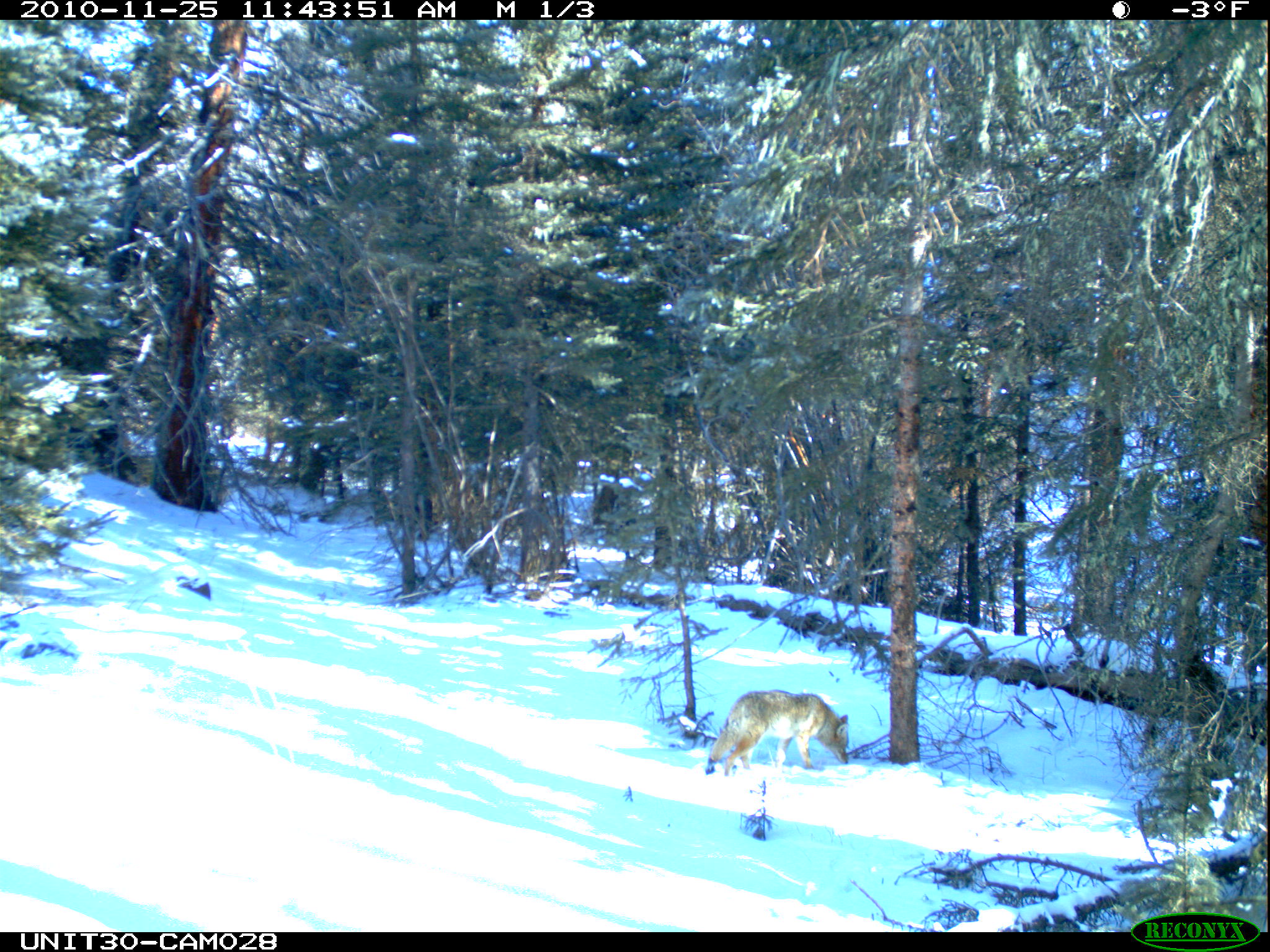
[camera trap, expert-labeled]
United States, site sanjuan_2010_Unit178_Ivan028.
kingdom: Animalia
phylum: Chordata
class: Mammalia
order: Carnivora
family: Canidae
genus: Canis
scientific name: Canis latrans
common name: coyote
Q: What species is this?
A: Canis latrans (coyote).